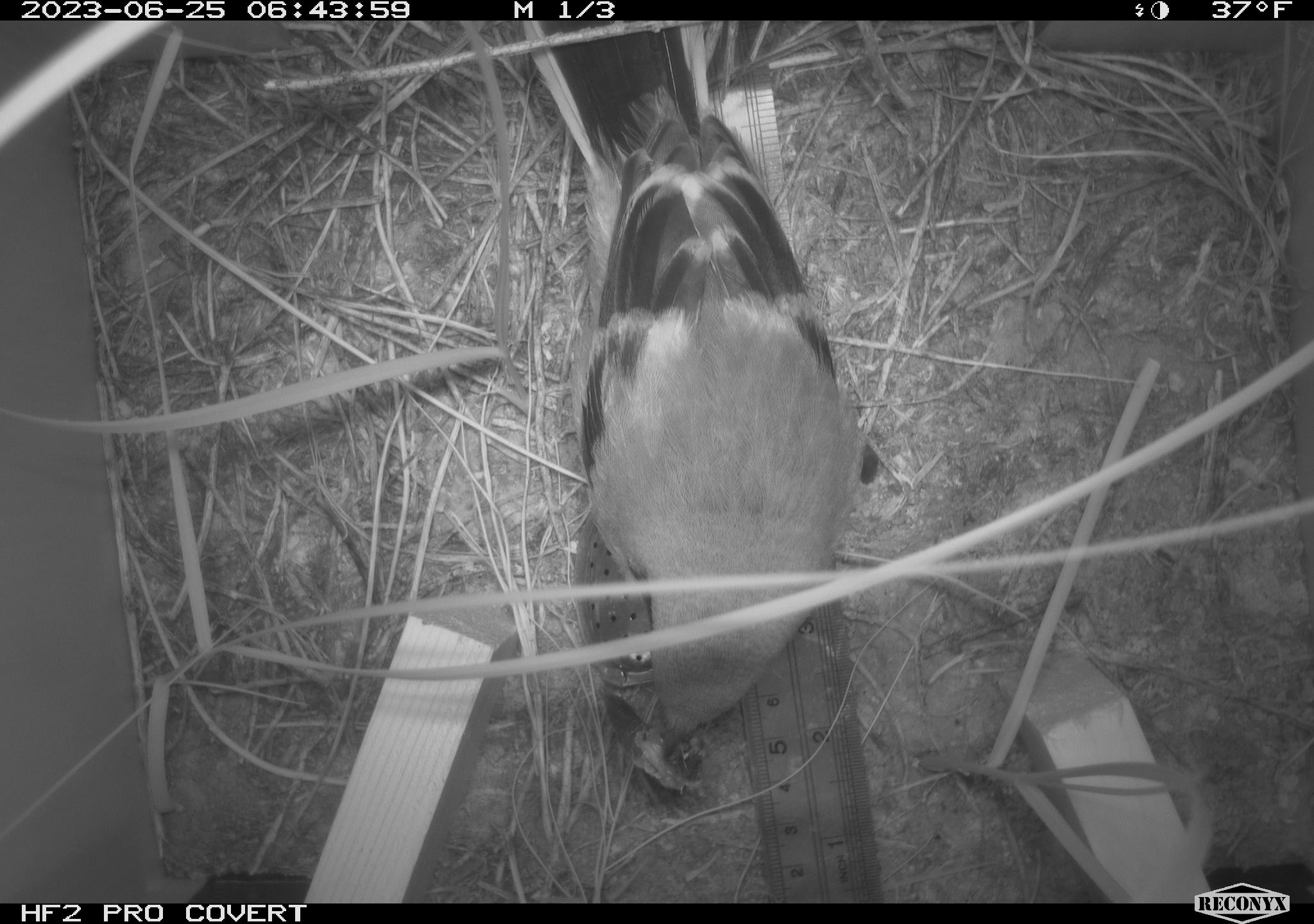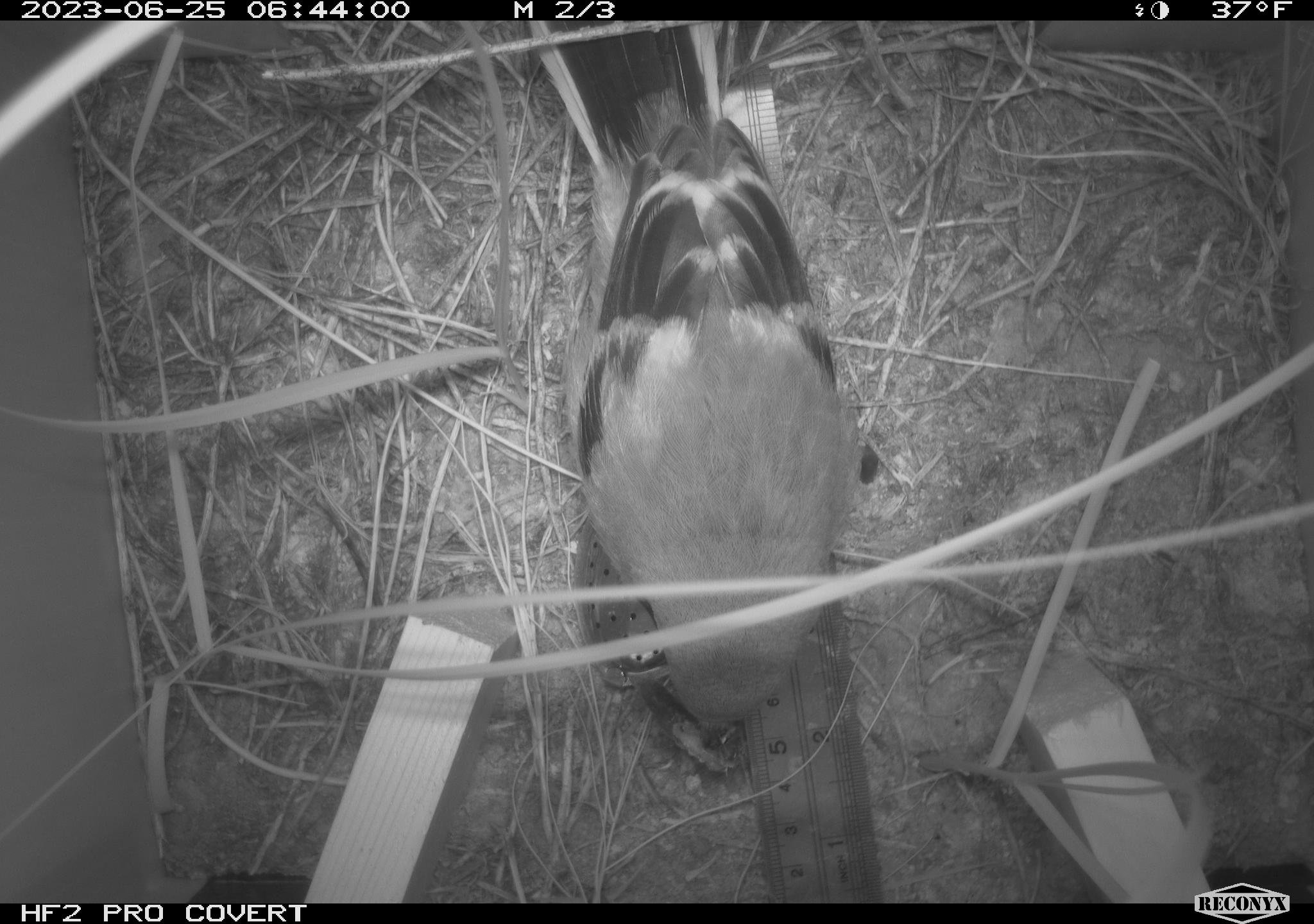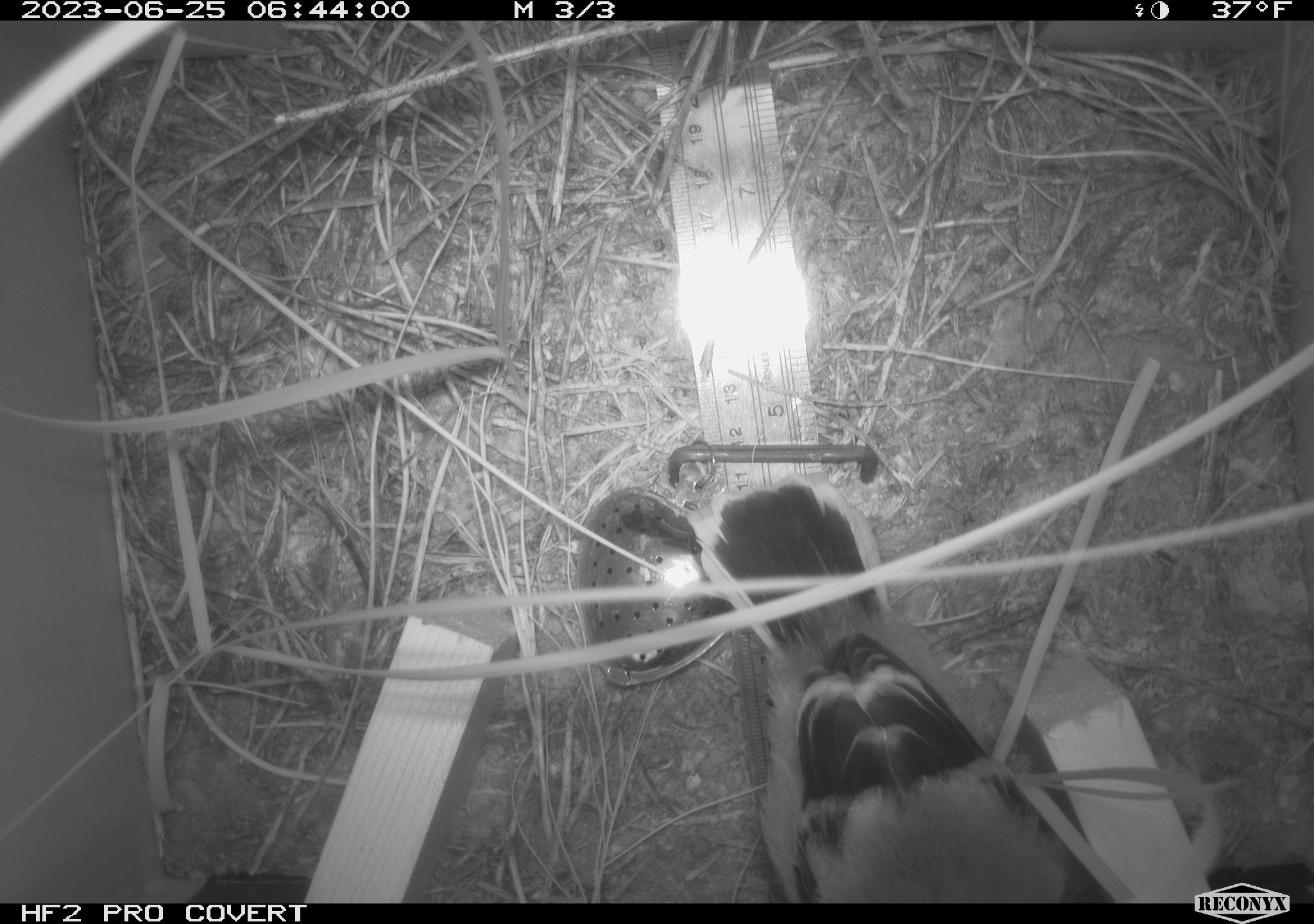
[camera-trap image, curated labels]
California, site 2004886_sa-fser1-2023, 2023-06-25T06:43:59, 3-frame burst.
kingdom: Animalia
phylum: Chordata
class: Aves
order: Passeriformes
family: Laniidae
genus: Lanius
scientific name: Lanius ludovicianus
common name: loggerhead shrike